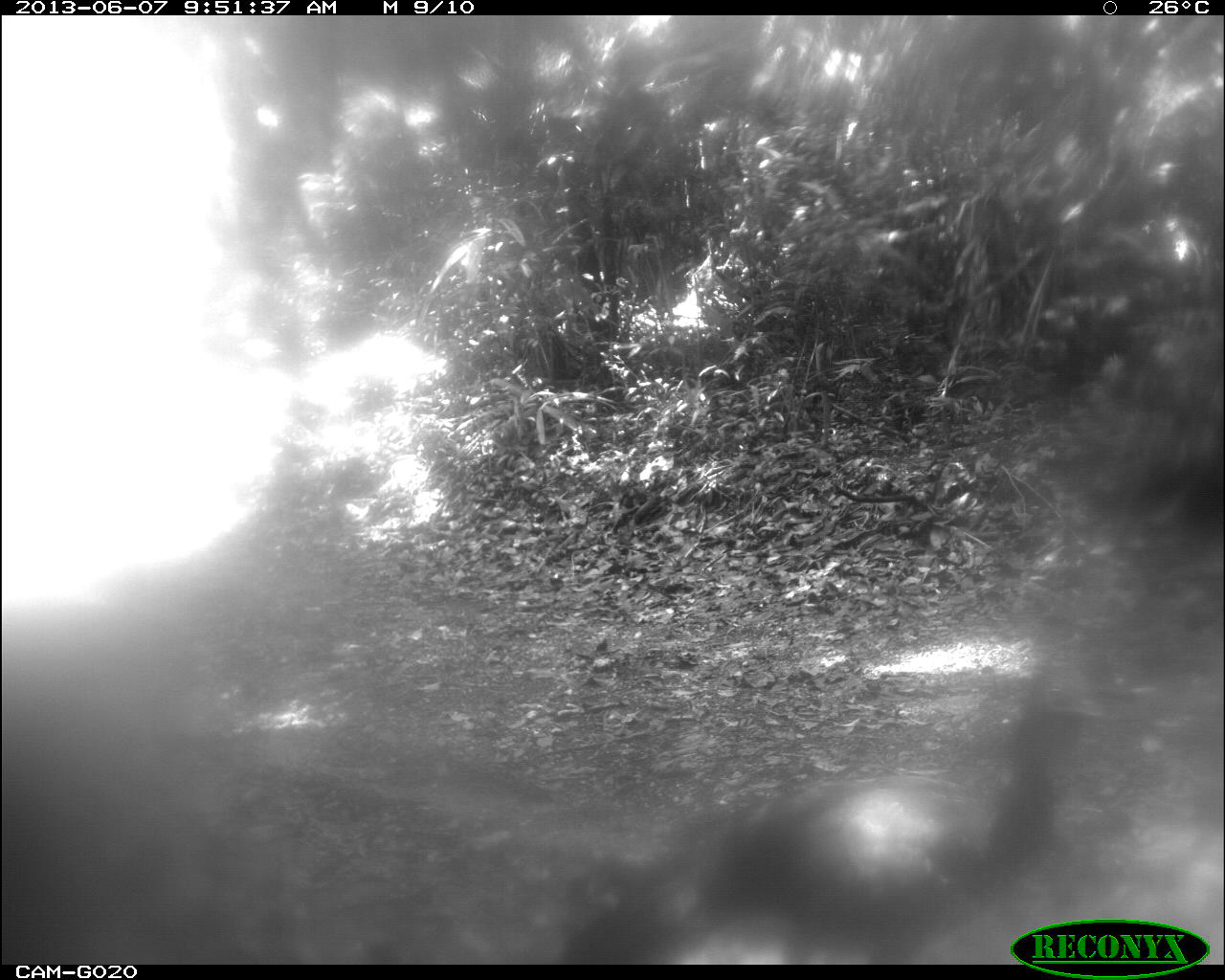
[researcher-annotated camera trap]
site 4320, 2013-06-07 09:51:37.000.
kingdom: Animalia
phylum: Chordata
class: Aves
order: Galliformes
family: Cracidae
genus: Penelope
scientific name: Penelope purpurascens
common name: crested guan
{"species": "Penelope purpurascens (crested guan)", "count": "1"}